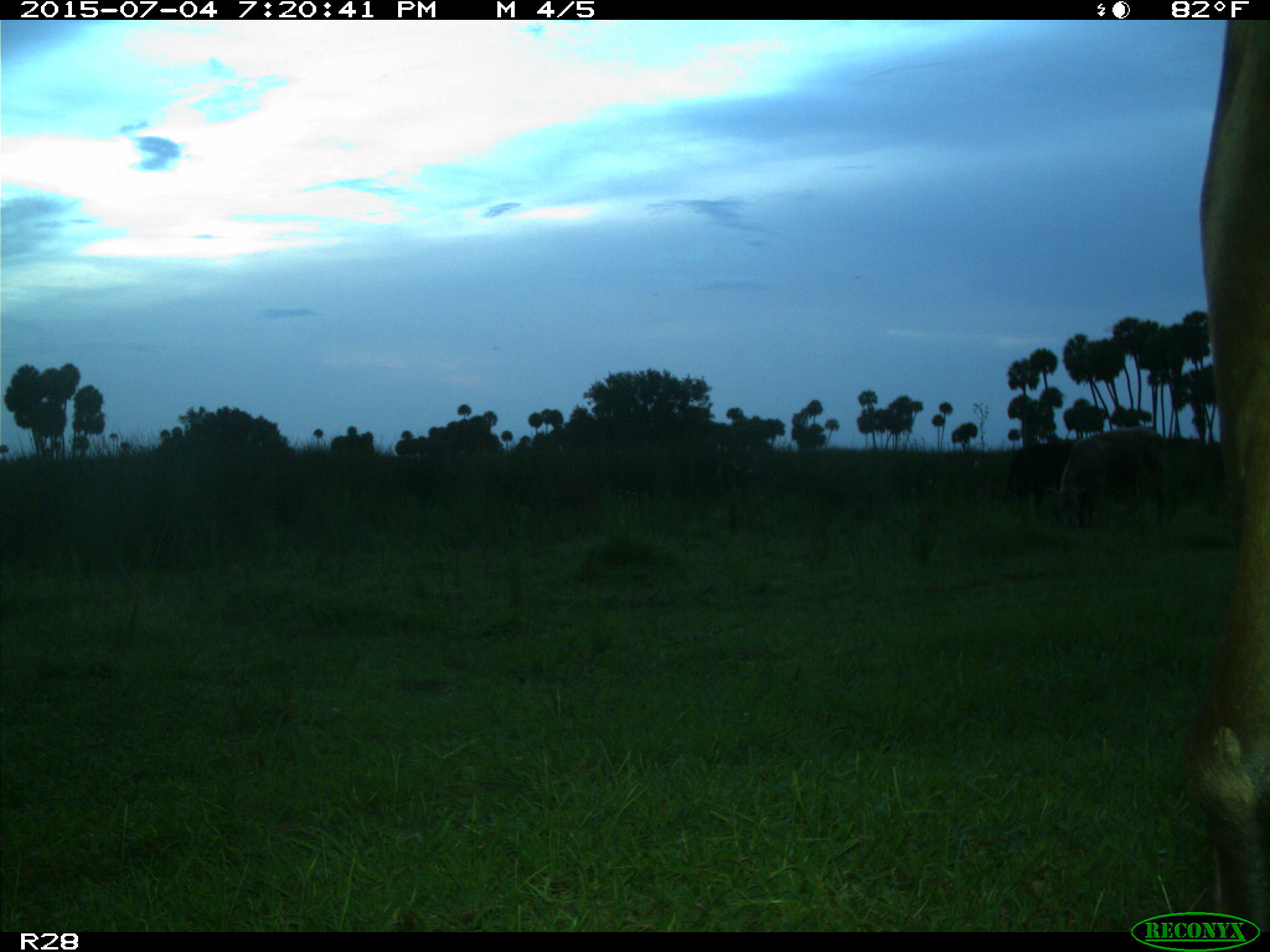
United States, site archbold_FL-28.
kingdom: Animalia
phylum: Chordata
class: Mammalia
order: Artiodactyla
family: Bovidae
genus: Bos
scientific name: Bos taurus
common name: domestic cow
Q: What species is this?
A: Bos taurus (domestic cow).